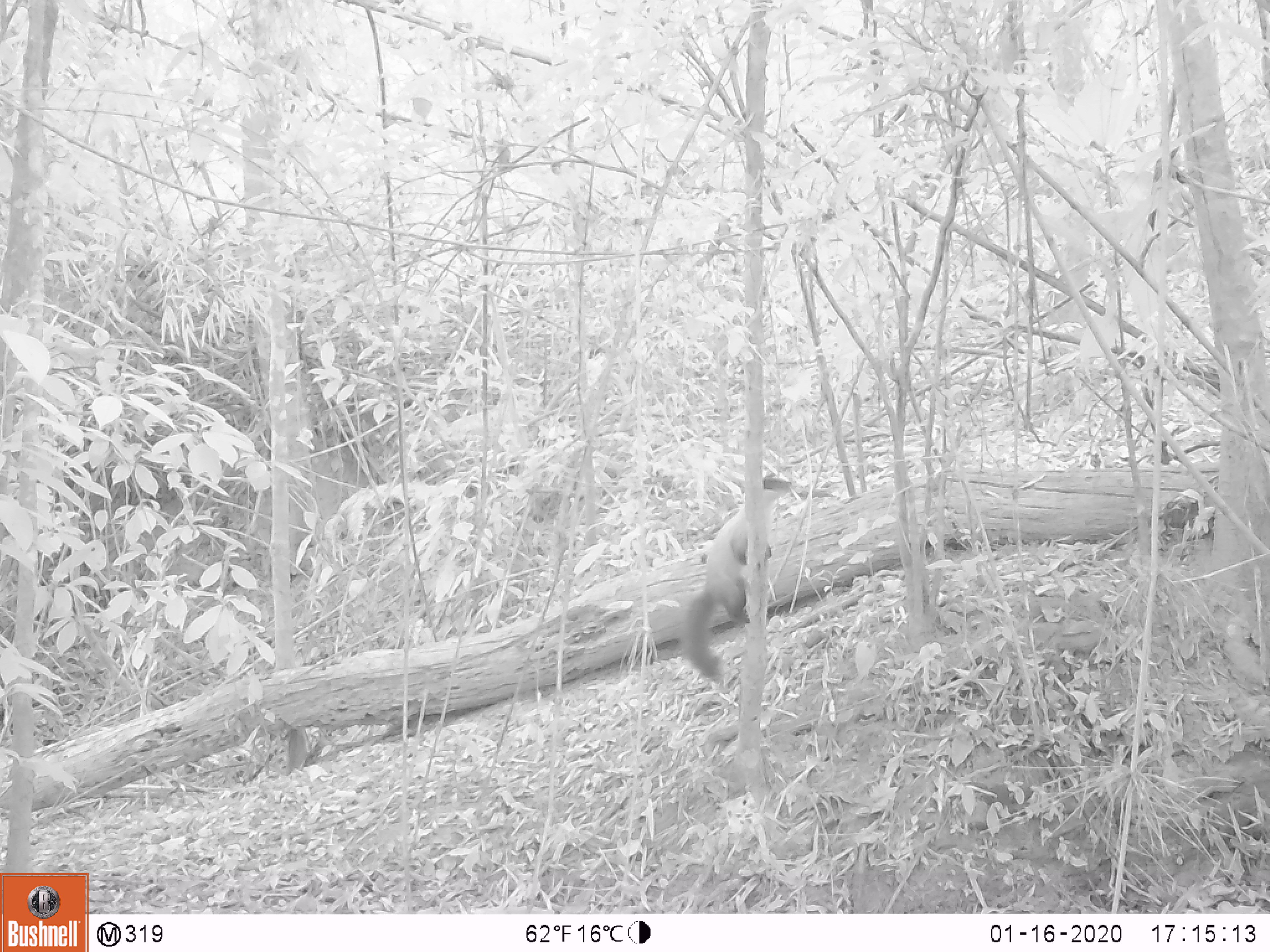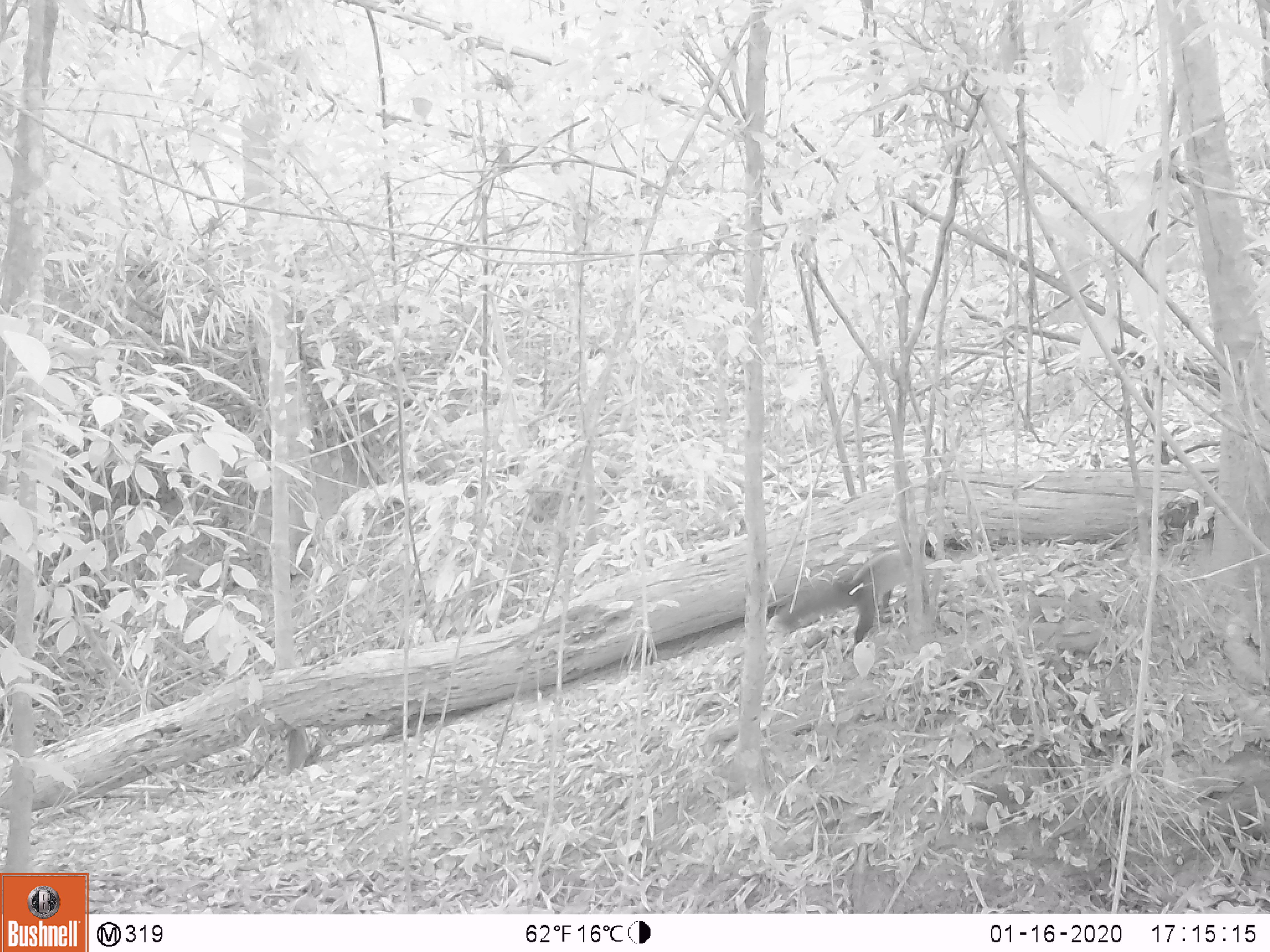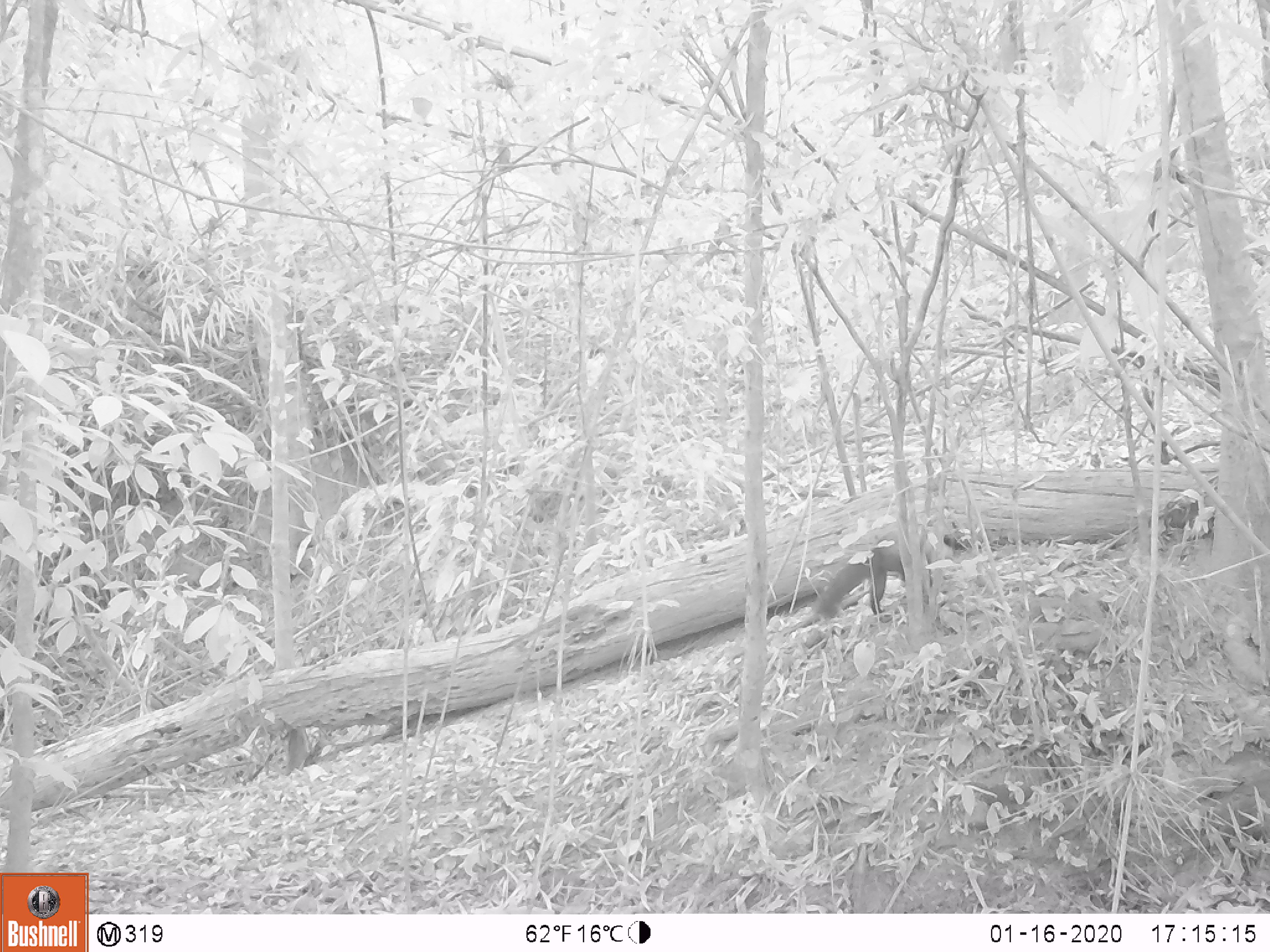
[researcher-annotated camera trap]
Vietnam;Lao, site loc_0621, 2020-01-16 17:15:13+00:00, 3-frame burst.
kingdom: Animalia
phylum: Chordata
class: Mammalia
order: Carnivora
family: Mustelidae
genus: Martes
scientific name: Martes flavigula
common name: yellow-throated marten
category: yellow throated marten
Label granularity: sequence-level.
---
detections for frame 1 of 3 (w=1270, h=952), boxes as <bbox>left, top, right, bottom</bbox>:
yellow throated marten: <bbox>680, 474, 792, 687</bbox>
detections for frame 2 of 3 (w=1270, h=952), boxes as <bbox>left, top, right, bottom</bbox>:
yellow throated marten: <bbox>775, 536, 959, 647</bbox>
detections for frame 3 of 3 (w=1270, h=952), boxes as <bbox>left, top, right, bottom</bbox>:
yellow throated marten: <bbox>812, 524, 972, 621</bbox>